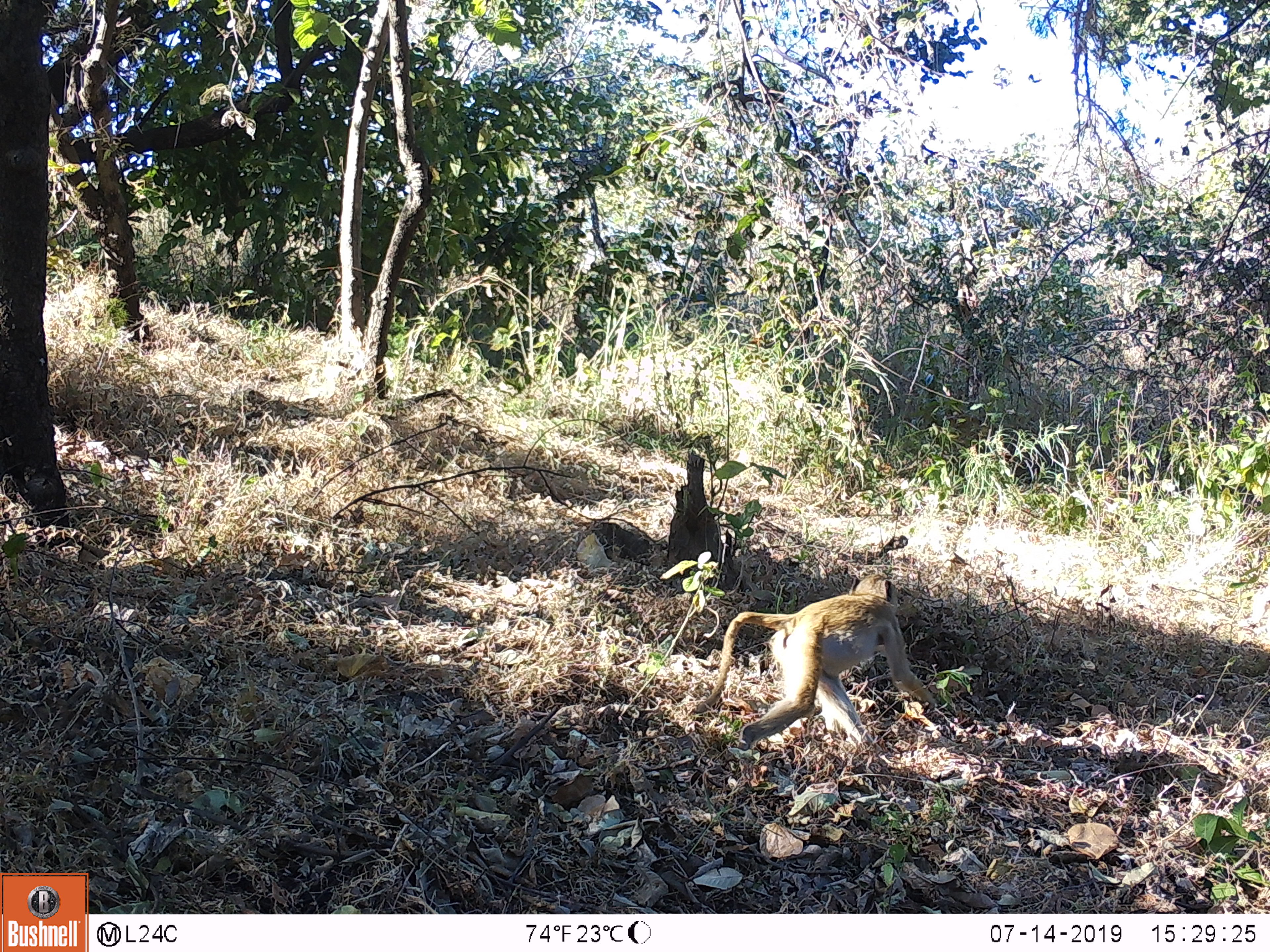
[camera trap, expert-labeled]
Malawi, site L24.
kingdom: Animalia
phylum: Chordata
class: Mammalia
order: Primates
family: Cercopithecidae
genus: Papio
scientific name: Papio cynocephalus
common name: yellow baboon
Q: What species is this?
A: Yellow baboon (Papio cynocephalus).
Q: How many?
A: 1.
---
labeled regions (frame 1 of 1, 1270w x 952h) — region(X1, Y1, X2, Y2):
yellow baboon: region(673, 567, 956, 751)